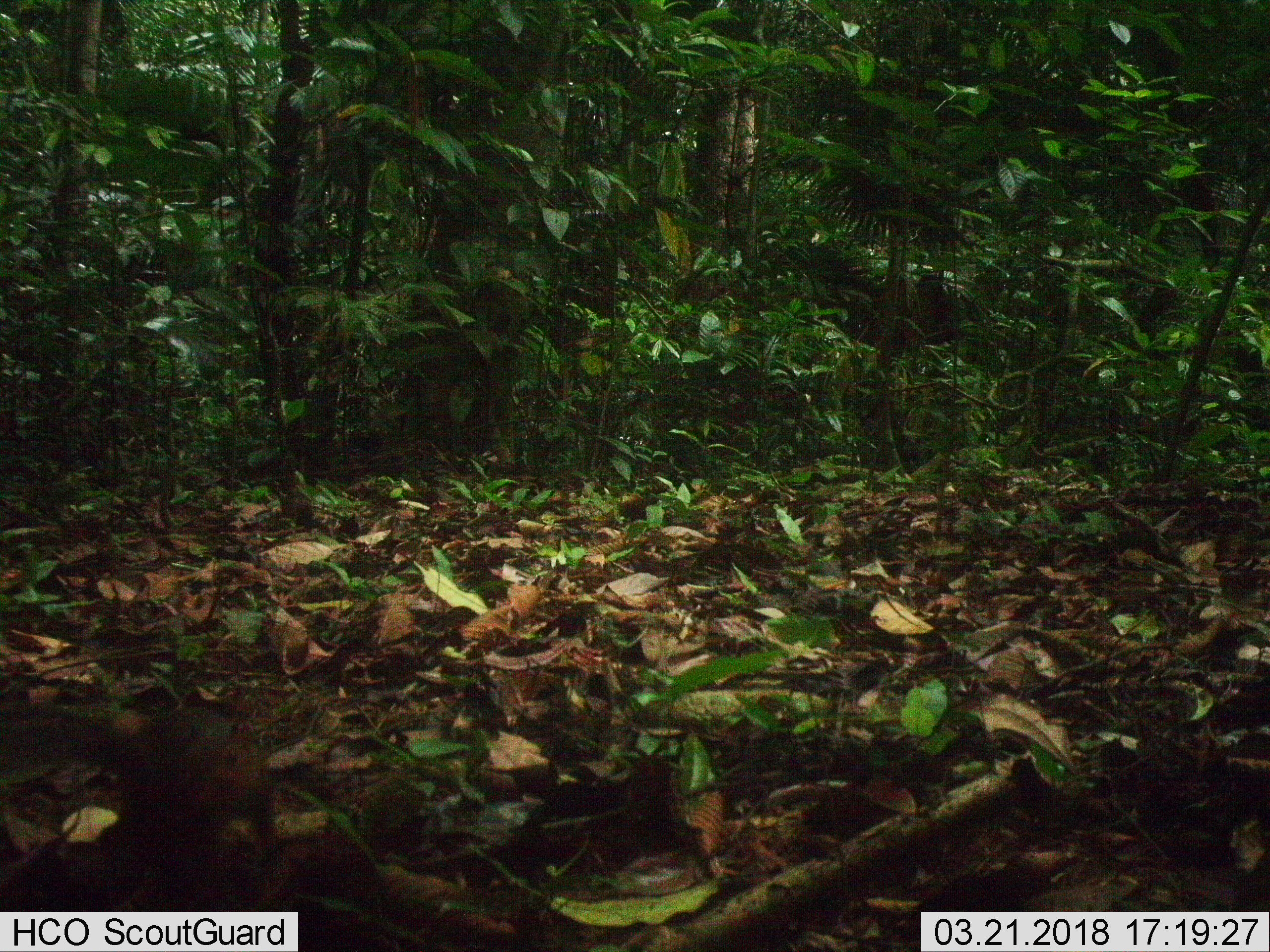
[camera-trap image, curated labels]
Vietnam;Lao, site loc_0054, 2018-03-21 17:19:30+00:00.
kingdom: Animalia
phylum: Chordata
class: Mammalia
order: Rodentia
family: Sciuridae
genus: Dremomys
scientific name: Dremomys rufigenis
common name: red-cheeked squirrel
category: red cheeked squirrel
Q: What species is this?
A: Red cheeked squirrel (red-cheeked squirrel) (Dremomys rufigenis).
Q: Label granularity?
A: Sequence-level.